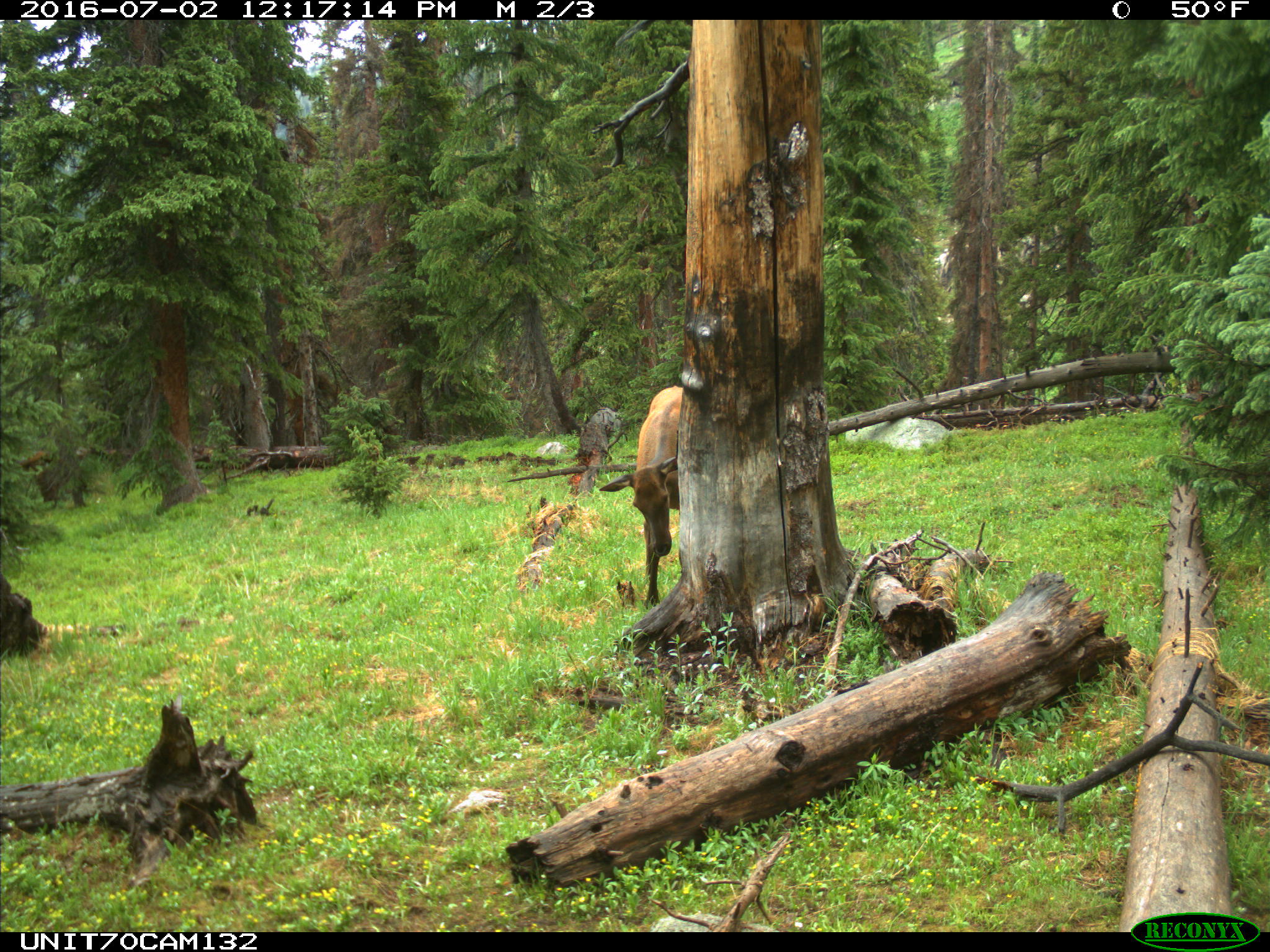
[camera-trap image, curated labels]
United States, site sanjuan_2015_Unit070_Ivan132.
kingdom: Animalia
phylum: Chordata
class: Mammalia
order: Artiodactyla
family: Cervidae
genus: Cervus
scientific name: Cervus elaphus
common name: red deer